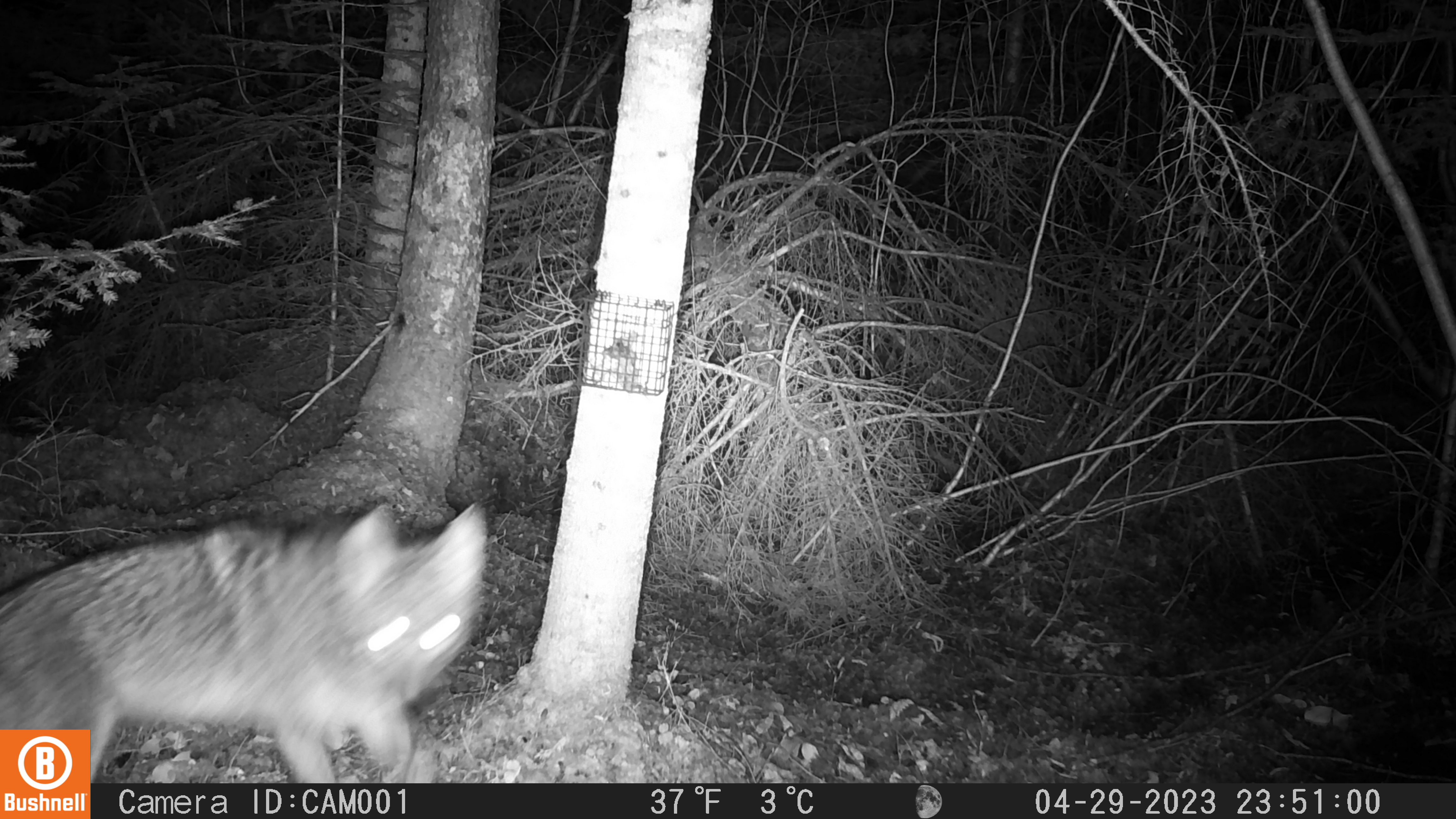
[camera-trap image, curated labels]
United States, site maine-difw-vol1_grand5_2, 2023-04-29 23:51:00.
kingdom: Animalia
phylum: Chordata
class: Mammalia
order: Carnivora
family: Canidae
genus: Canis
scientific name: Canis latrans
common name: coyote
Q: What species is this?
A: Coyote (Canis latrans).